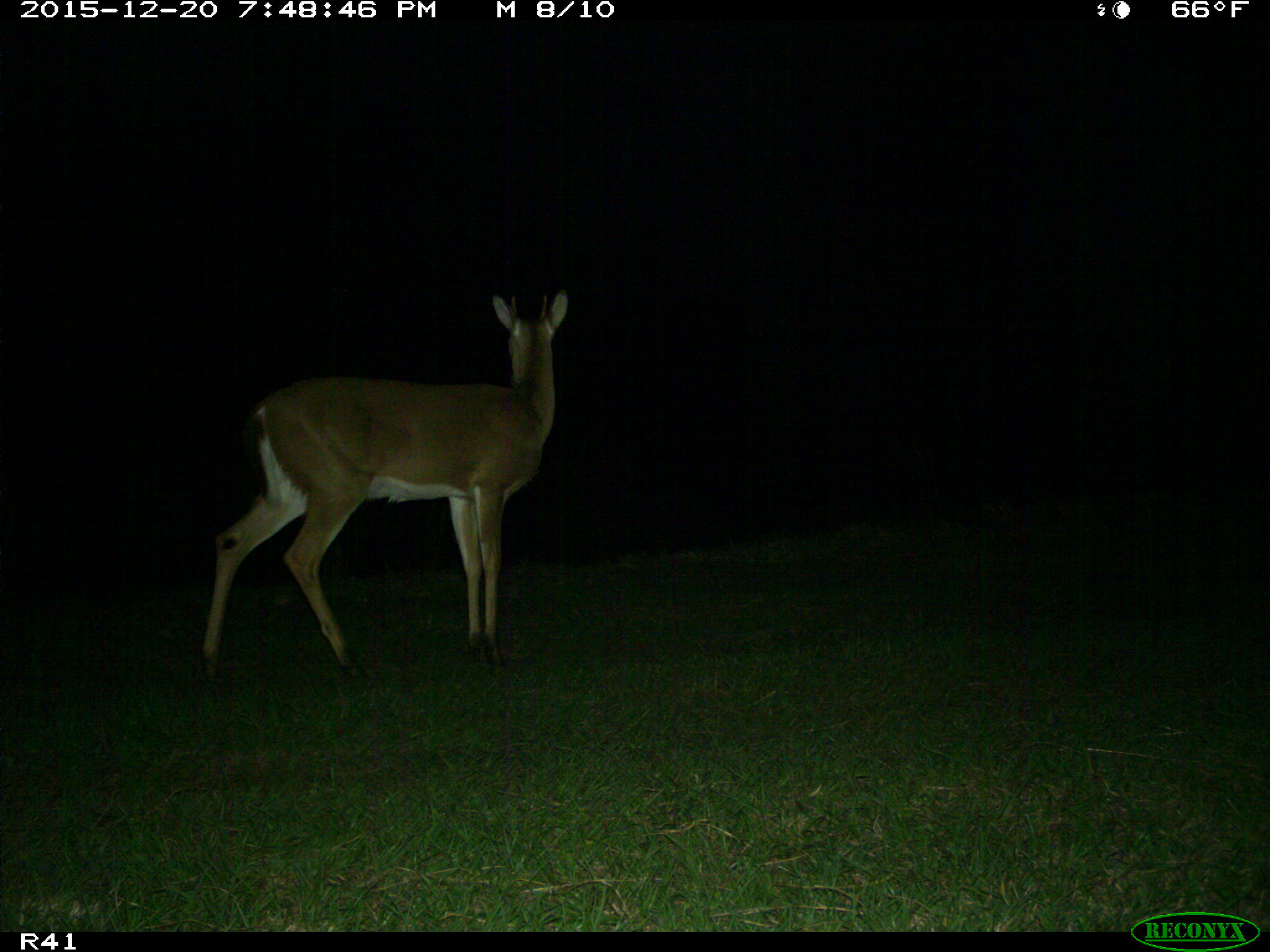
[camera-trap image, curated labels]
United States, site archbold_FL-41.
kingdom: Animalia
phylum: Chordata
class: Mammalia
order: Artiodactyla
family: Cervidae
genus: Odocoileus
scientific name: Odocoileus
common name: deer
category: unidentified deer